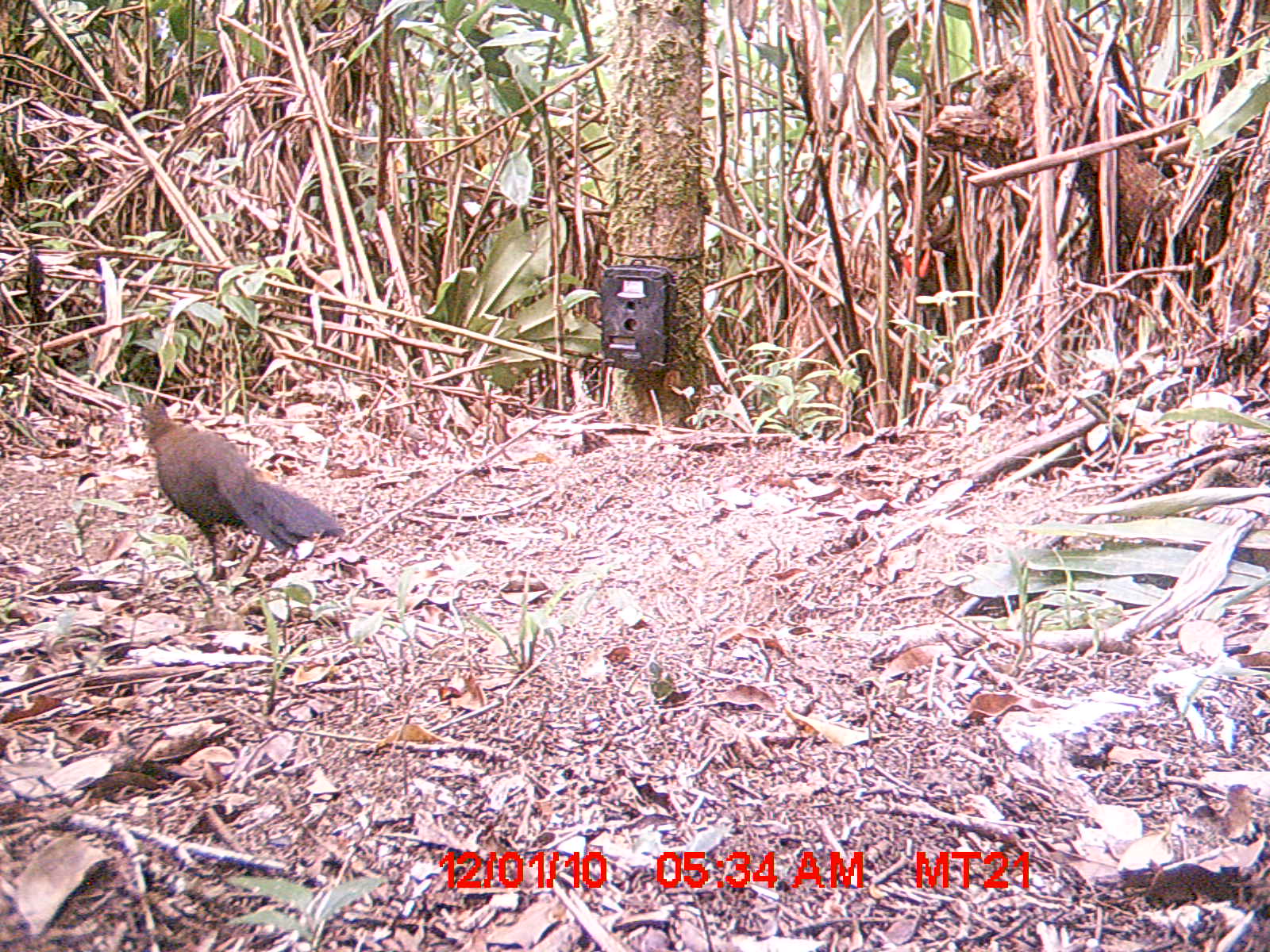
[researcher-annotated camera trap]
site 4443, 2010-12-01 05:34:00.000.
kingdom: Animalia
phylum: Chordata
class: Aves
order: Cuculiformes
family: Cuculidae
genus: Coua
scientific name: Coua serriana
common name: red-breasted coua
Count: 1.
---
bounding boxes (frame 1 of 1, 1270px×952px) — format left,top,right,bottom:
coua serriana: 130,400,344,585